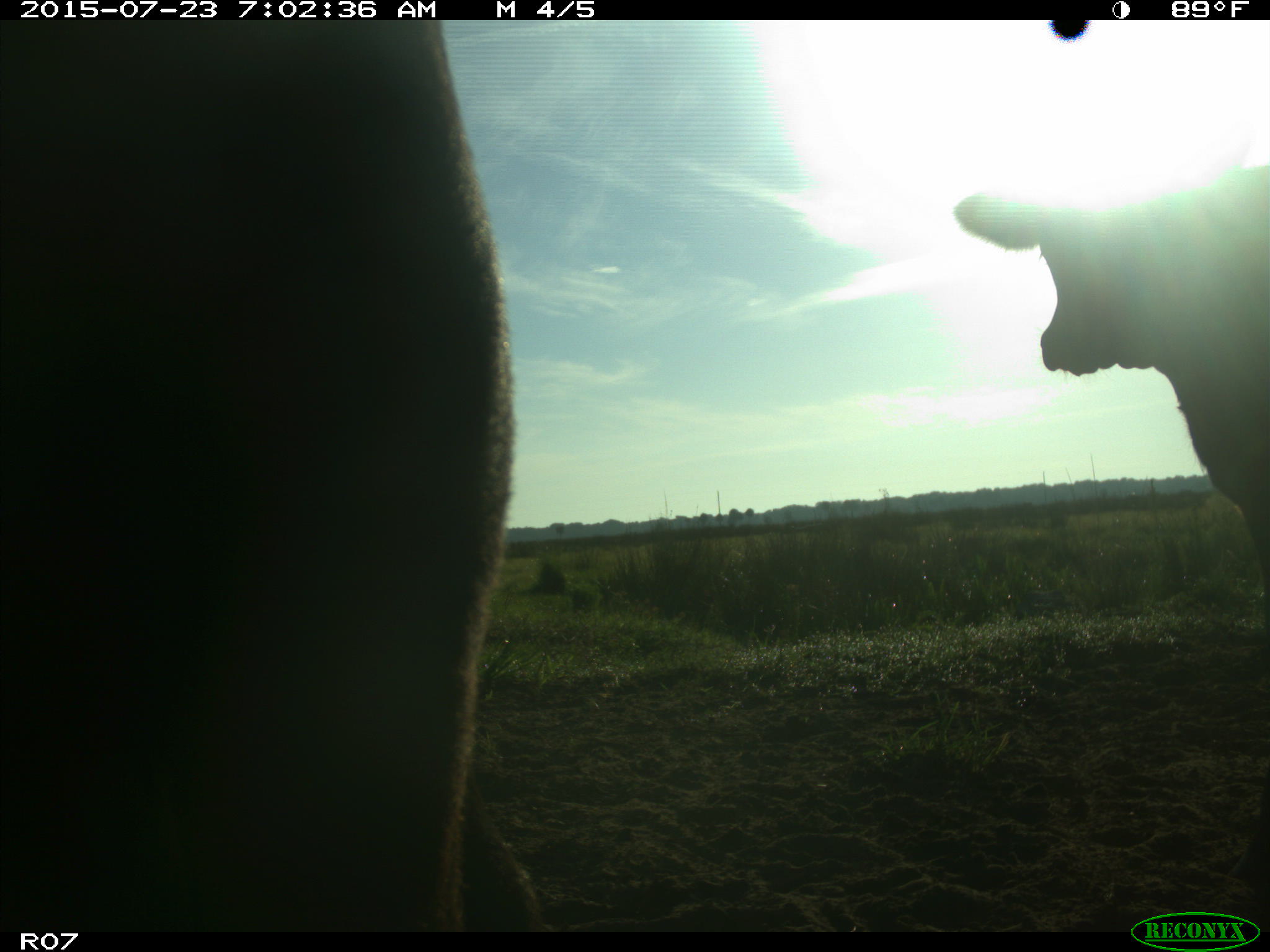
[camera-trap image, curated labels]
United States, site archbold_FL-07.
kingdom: Animalia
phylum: Chordata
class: Mammalia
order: Artiodactyla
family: Bovidae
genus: Bos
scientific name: Bos taurus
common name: domestic cow